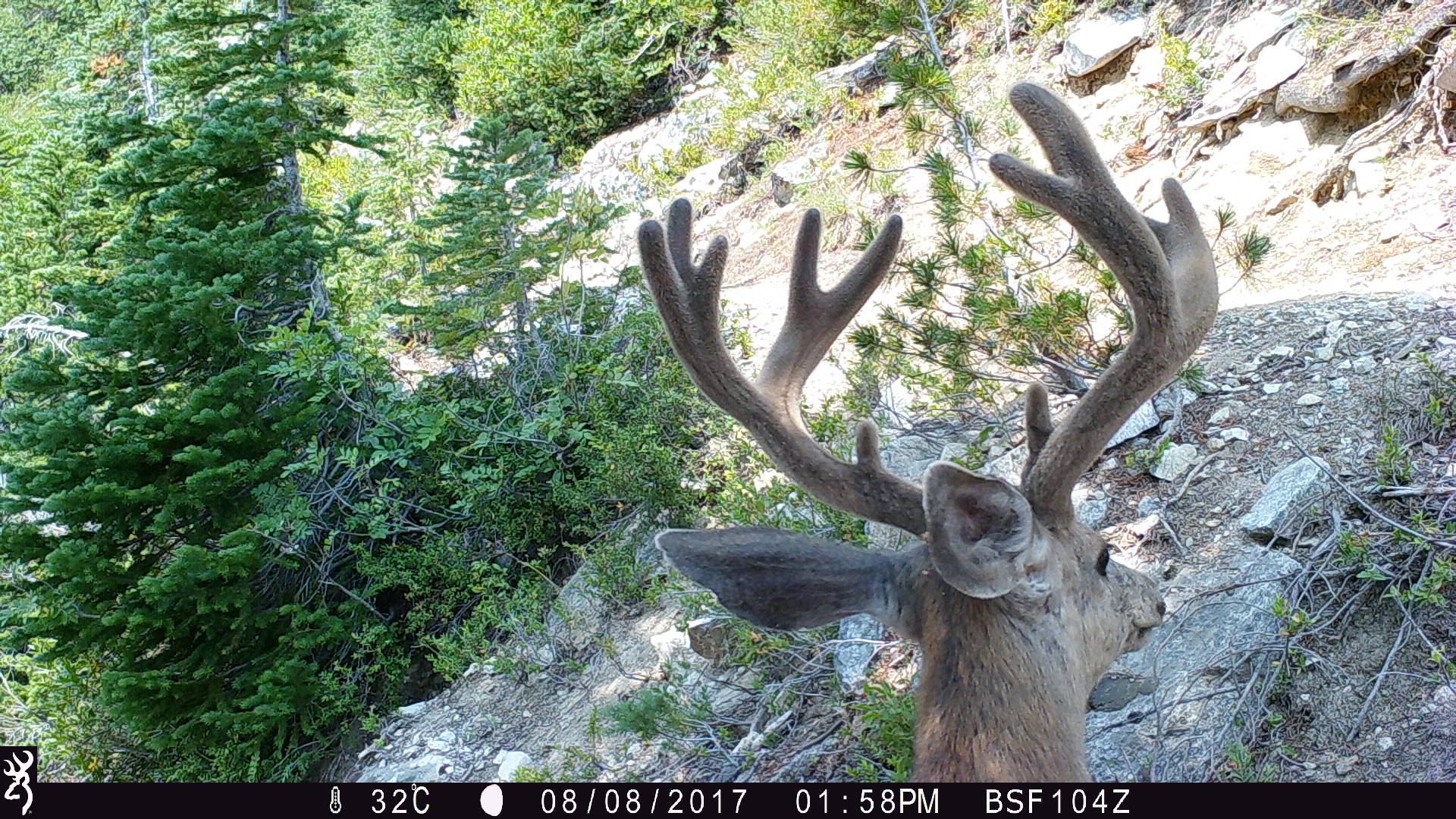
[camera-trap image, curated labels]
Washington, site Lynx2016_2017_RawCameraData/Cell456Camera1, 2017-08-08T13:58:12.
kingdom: Animalia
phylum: Chordata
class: Mammalia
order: Artiodactyla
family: Cervidae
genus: Odocoileus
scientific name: Odocoileus hemionus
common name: mule deer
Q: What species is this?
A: Odocoileus hemionus (mule deer).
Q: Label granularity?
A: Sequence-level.